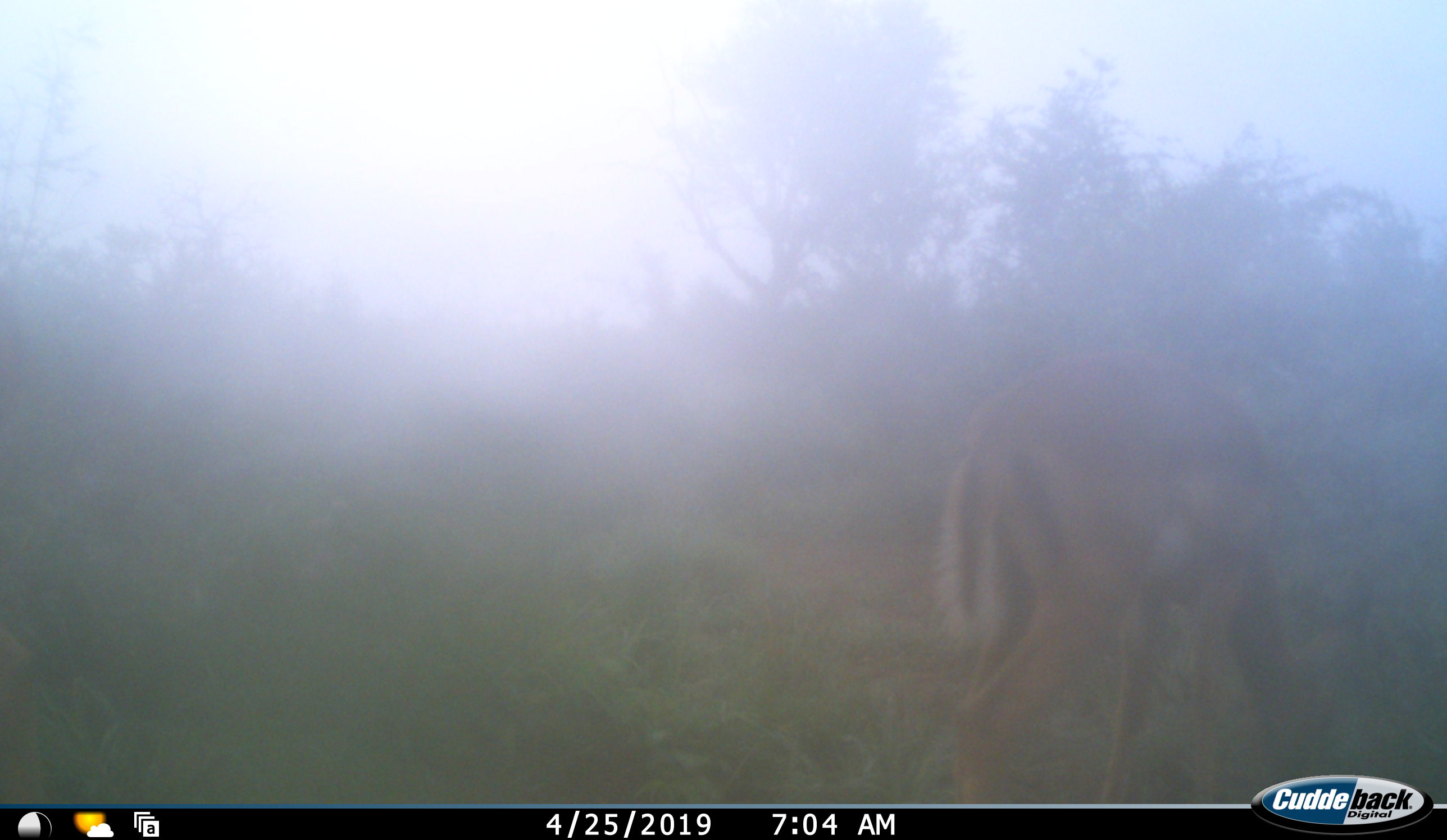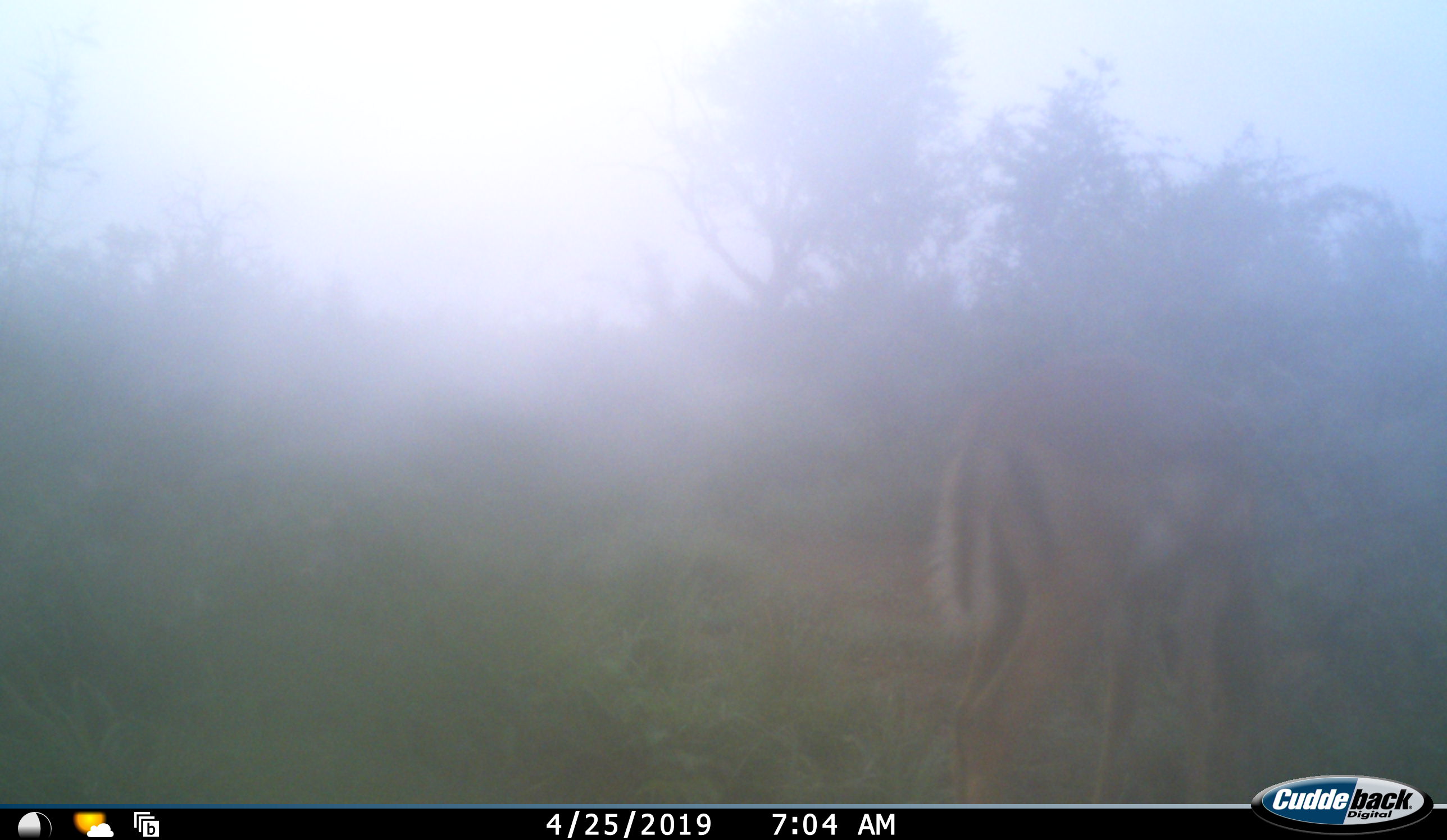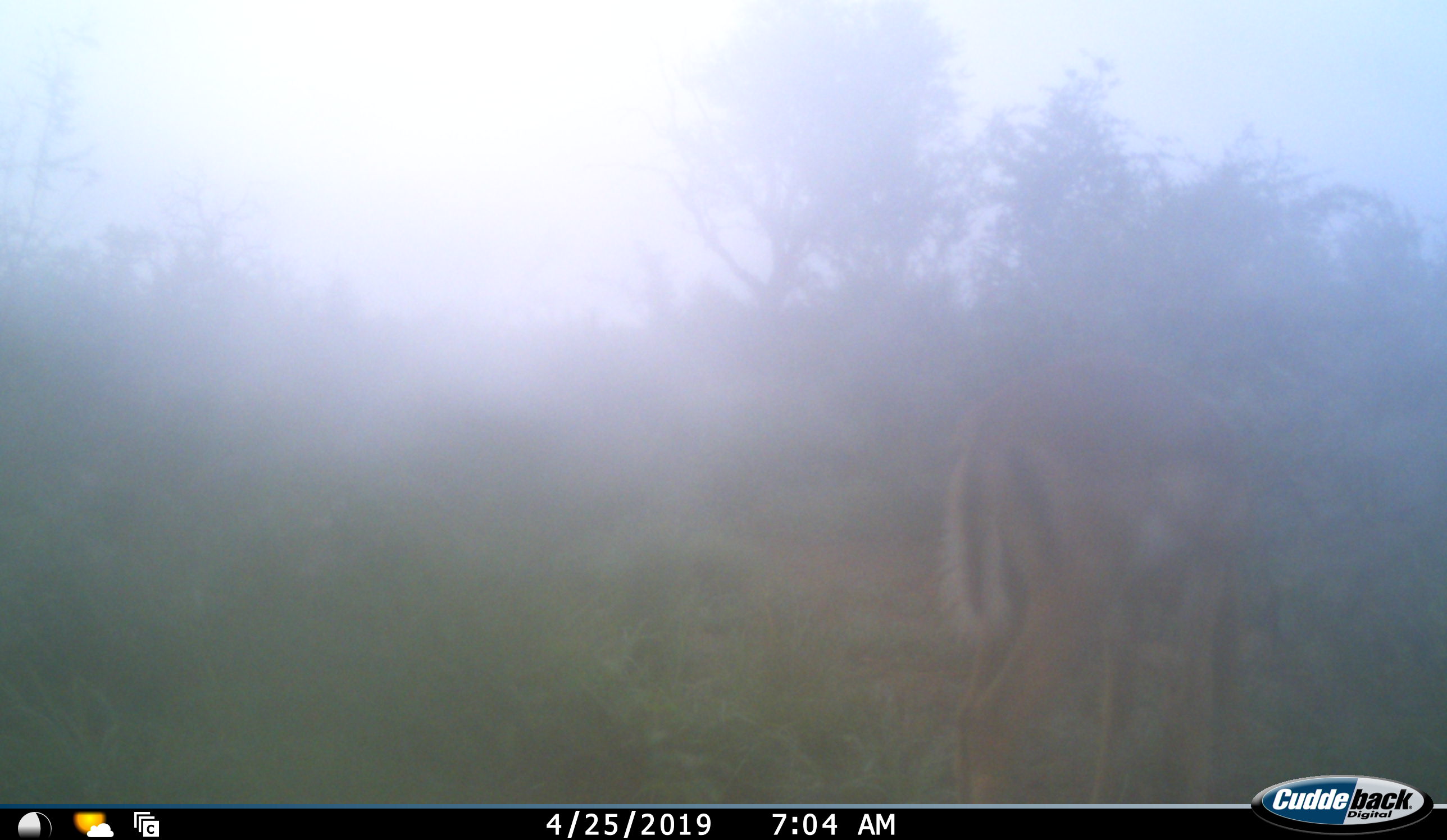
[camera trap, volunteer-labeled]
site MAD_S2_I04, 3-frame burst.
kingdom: Animalia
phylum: Chordata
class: Mammalia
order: Artiodactyla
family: Bovidae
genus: Aepyceros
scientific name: Aepyceros melampus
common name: impala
Impala (Aepyceros melampus), count 1. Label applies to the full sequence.